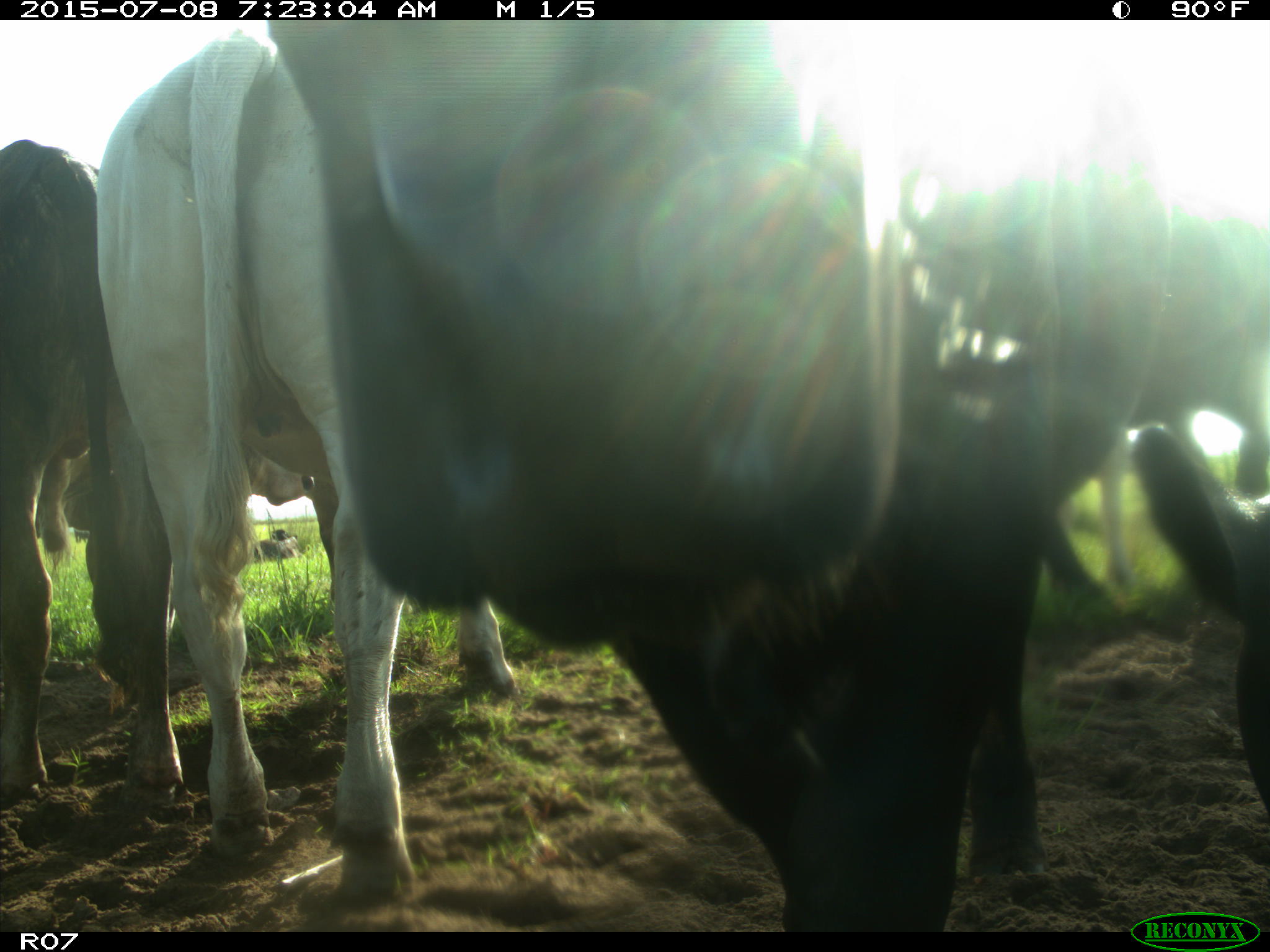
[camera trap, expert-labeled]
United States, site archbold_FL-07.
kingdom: Animalia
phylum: Chordata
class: Mammalia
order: Artiodactyla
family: Bovidae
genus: Bos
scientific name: Bos taurus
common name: domestic cow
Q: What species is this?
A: Bos taurus (domestic cow).